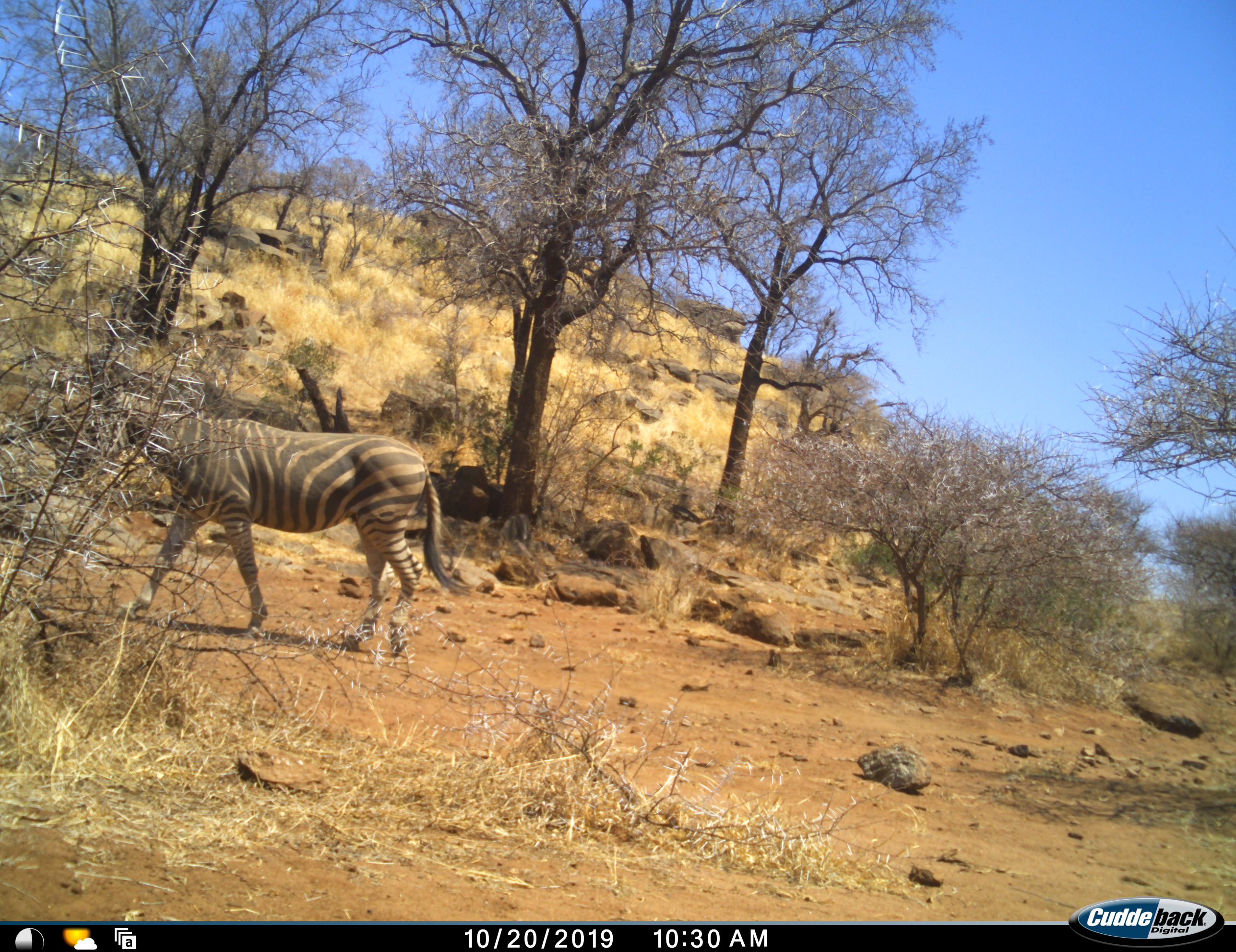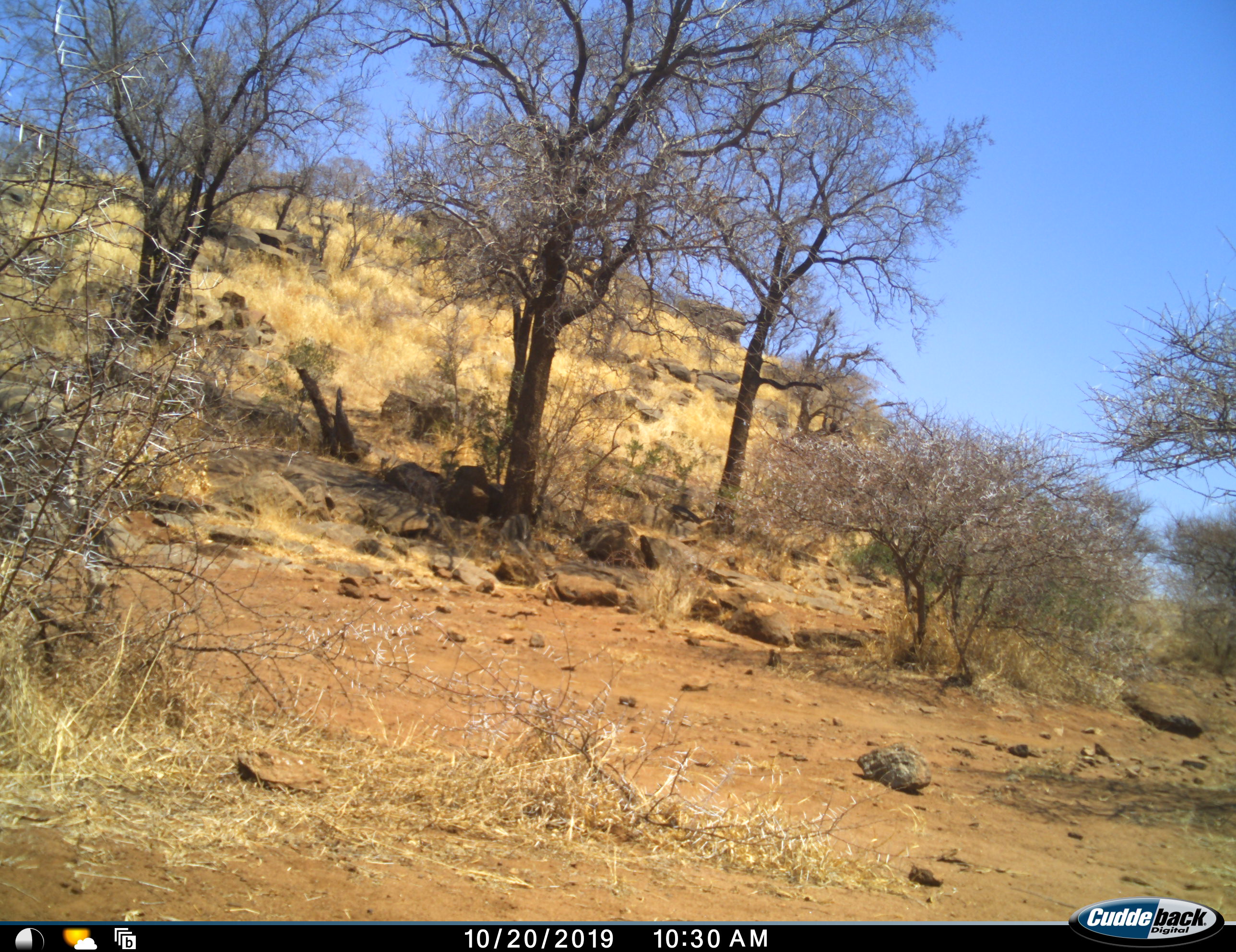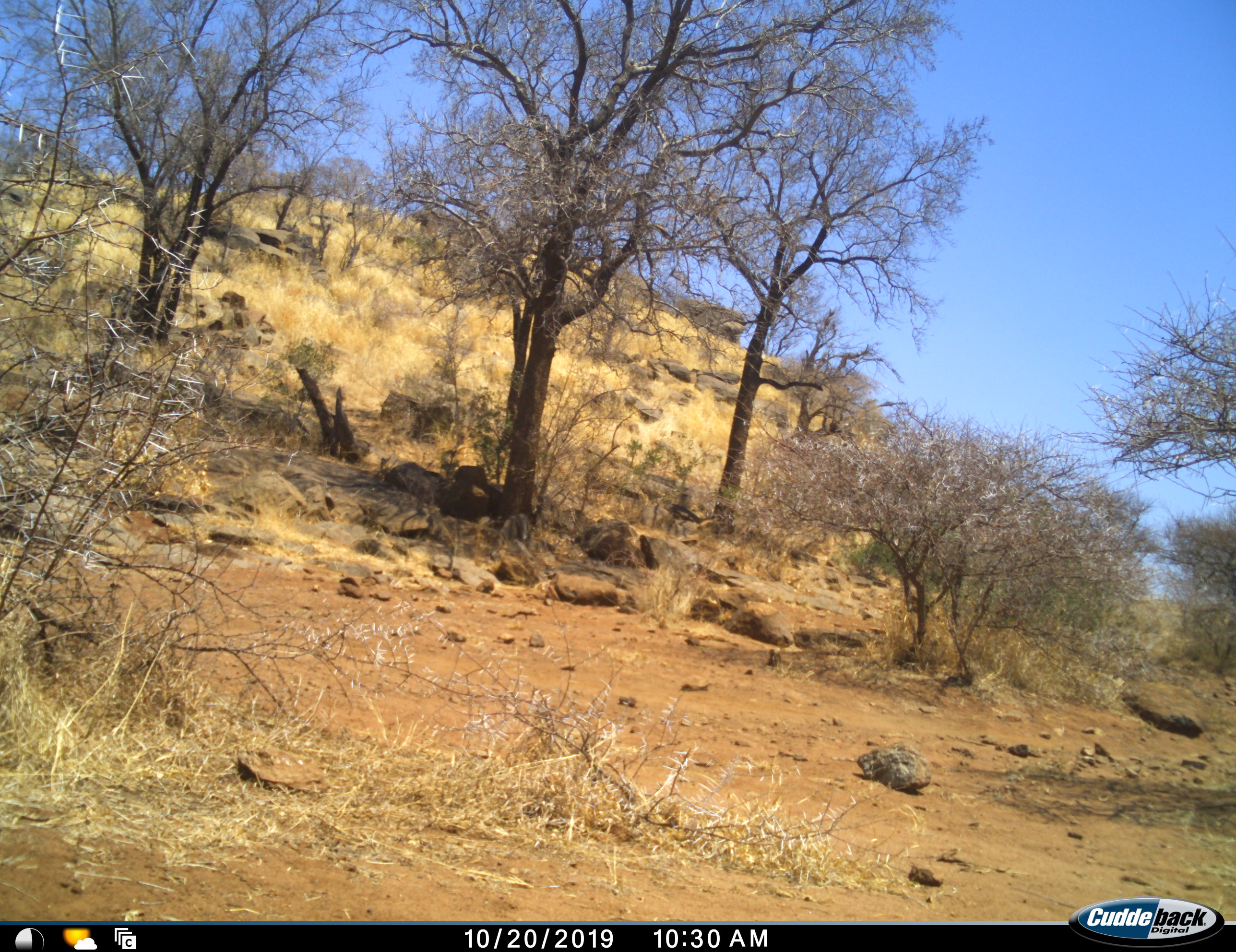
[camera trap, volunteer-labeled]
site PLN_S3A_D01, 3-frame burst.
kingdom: Animalia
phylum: Chordata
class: Mammalia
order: Perissodactyla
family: Equidae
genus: Equus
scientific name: Equus quagga burchellii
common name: burchell's zebra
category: zebraburchells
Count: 1.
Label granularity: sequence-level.